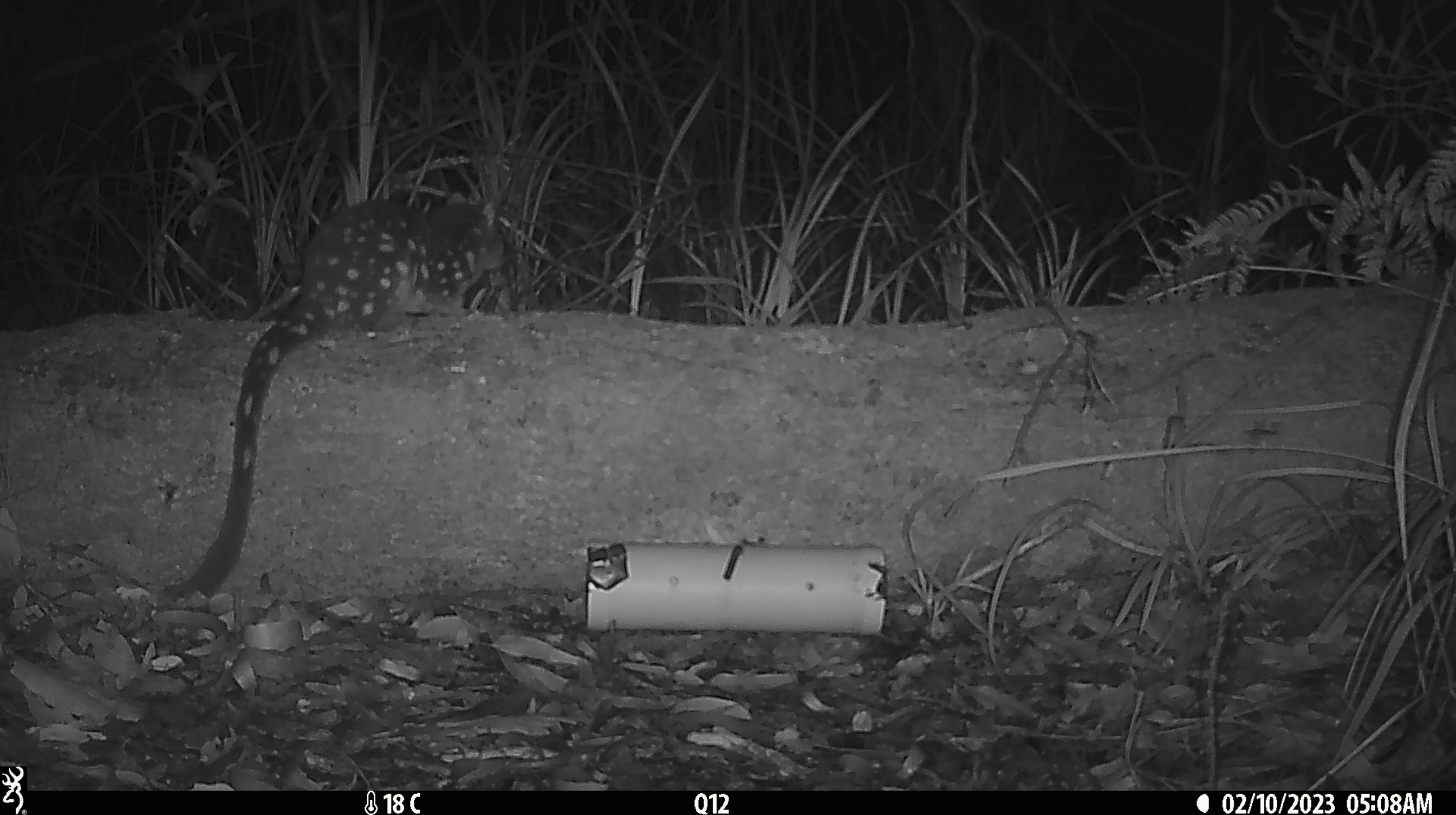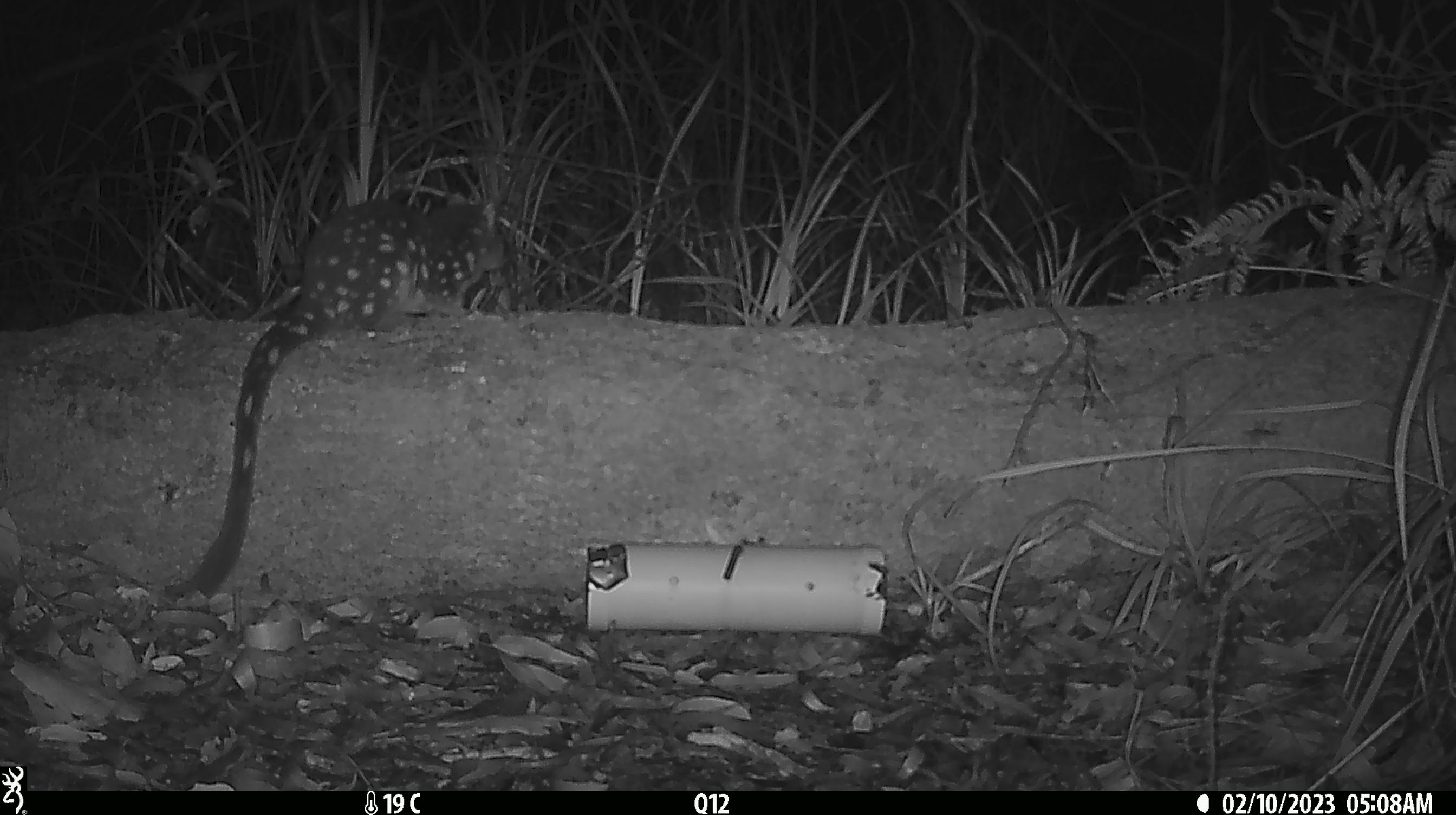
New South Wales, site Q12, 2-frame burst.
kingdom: Animalia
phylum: Chordata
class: Mammalia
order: Dasyuromorphia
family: Dasyuridae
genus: Dasyurus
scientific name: Dasyurus maculatus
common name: spotted-tailed quoll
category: quoll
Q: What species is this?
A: Quoll (spotted-tailed quoll) (Dasyurus maculatus).